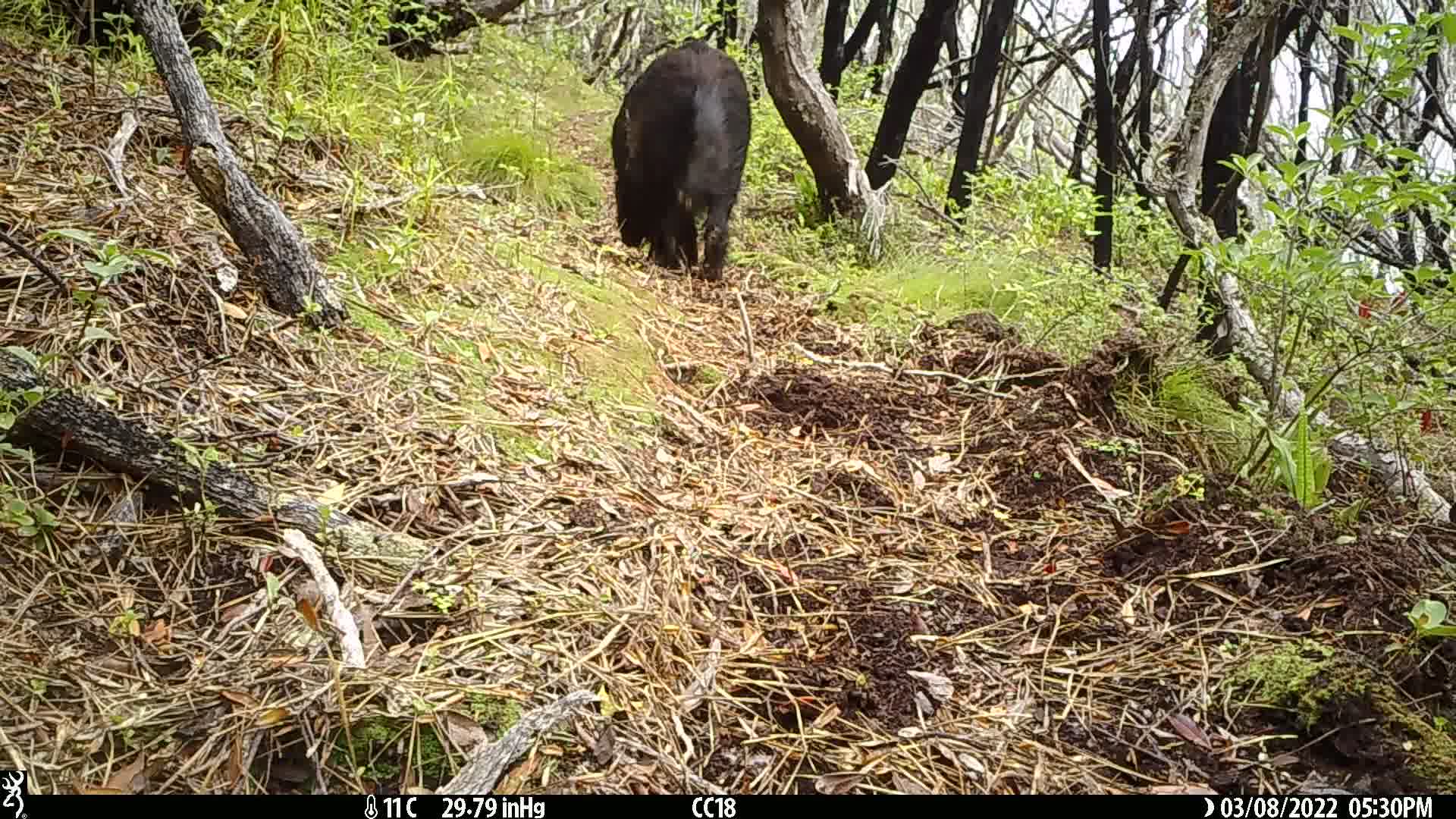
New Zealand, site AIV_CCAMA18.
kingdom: Animalia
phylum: Chordata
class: Mammalia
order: Artiodactyla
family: Suidae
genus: Sus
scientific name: Sus scrofa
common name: pig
Pig (Sus scrofa).